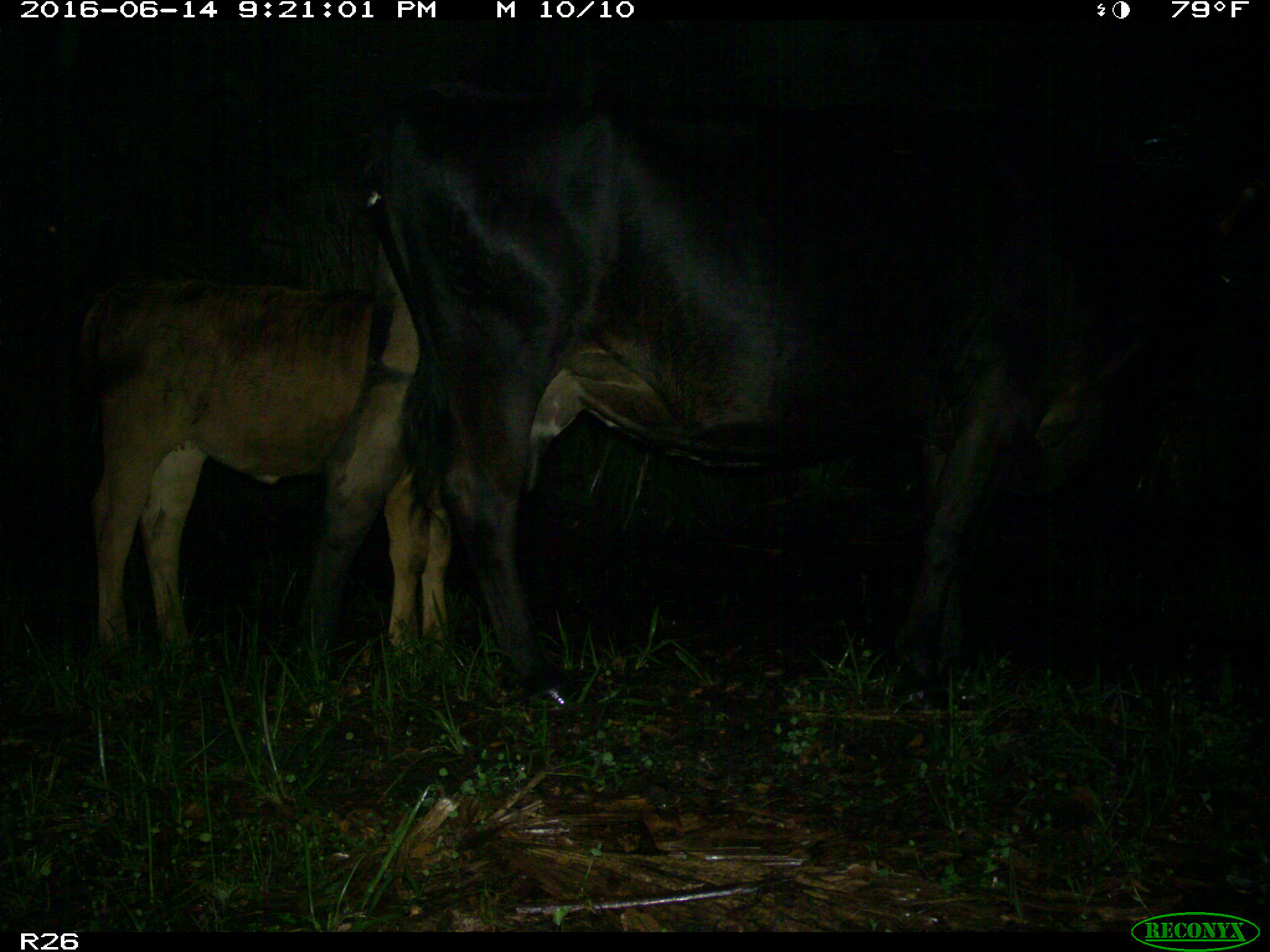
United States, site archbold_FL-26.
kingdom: Animalia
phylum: Chordata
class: Mammalia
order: Artiodactyla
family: Bovidae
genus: Bos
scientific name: Bos taurus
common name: domestic cow